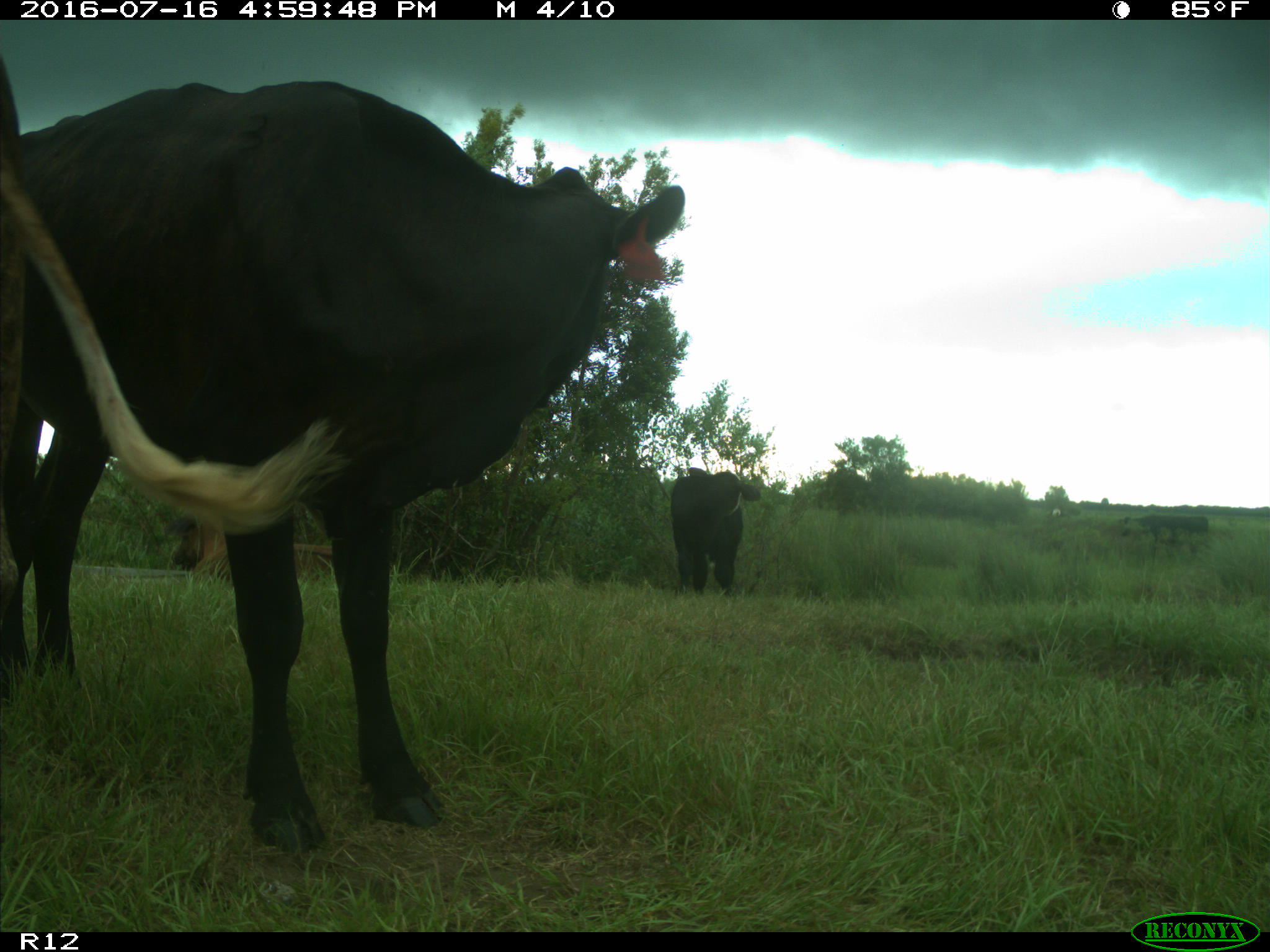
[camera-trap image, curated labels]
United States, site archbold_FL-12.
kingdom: Animalia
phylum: Chordata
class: Mammalia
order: Artiodactyla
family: Bovidae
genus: Bos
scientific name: Bos taurus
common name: domestic cow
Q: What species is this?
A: Bos taurus (domestic cow).